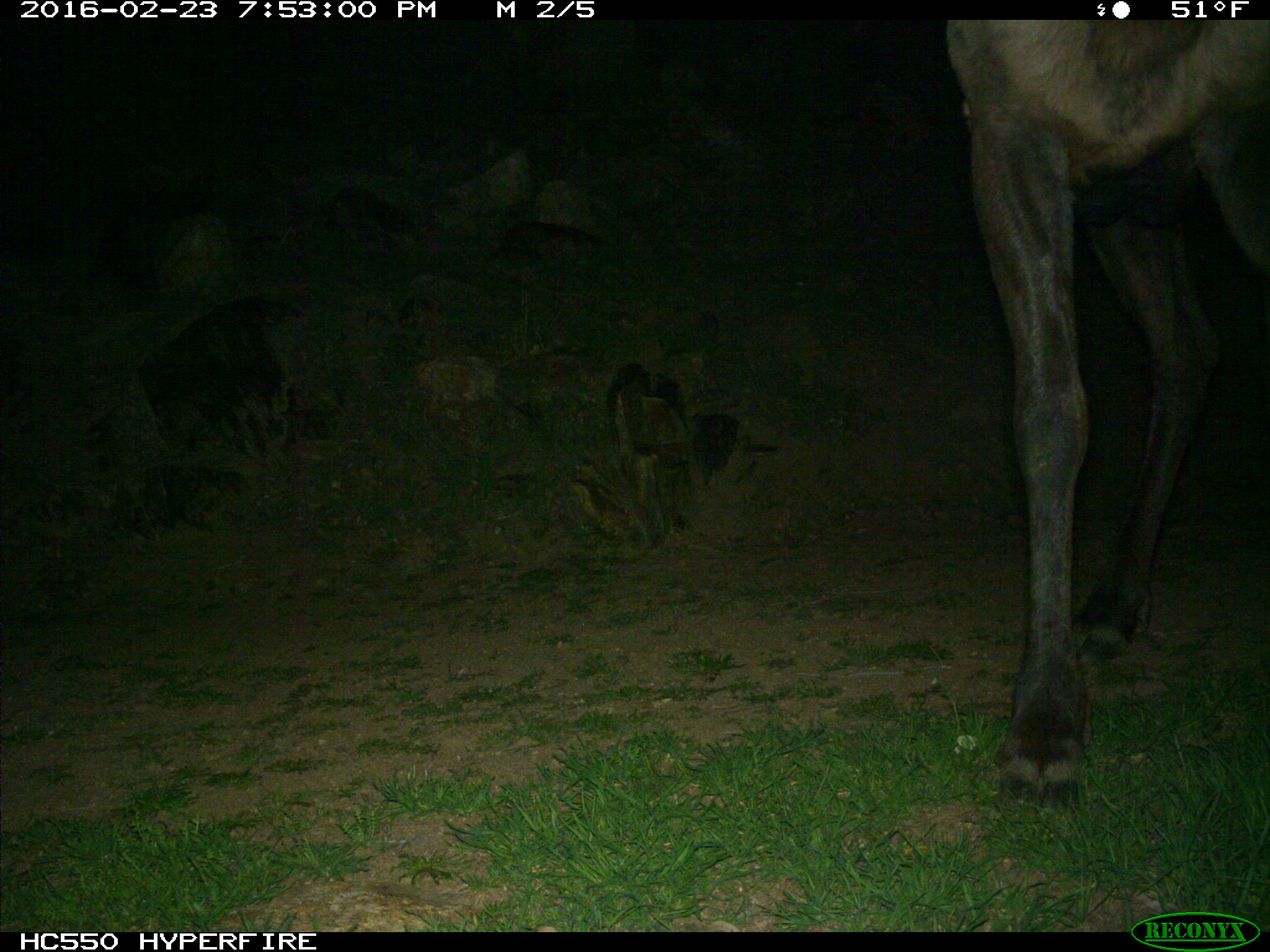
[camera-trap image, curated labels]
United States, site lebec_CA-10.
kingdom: Animalia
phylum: Chordata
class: Mammalia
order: Artiodactyla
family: Cervidae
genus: Cervus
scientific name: Cervus canadensis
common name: elk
Cervus canadensis (elk).